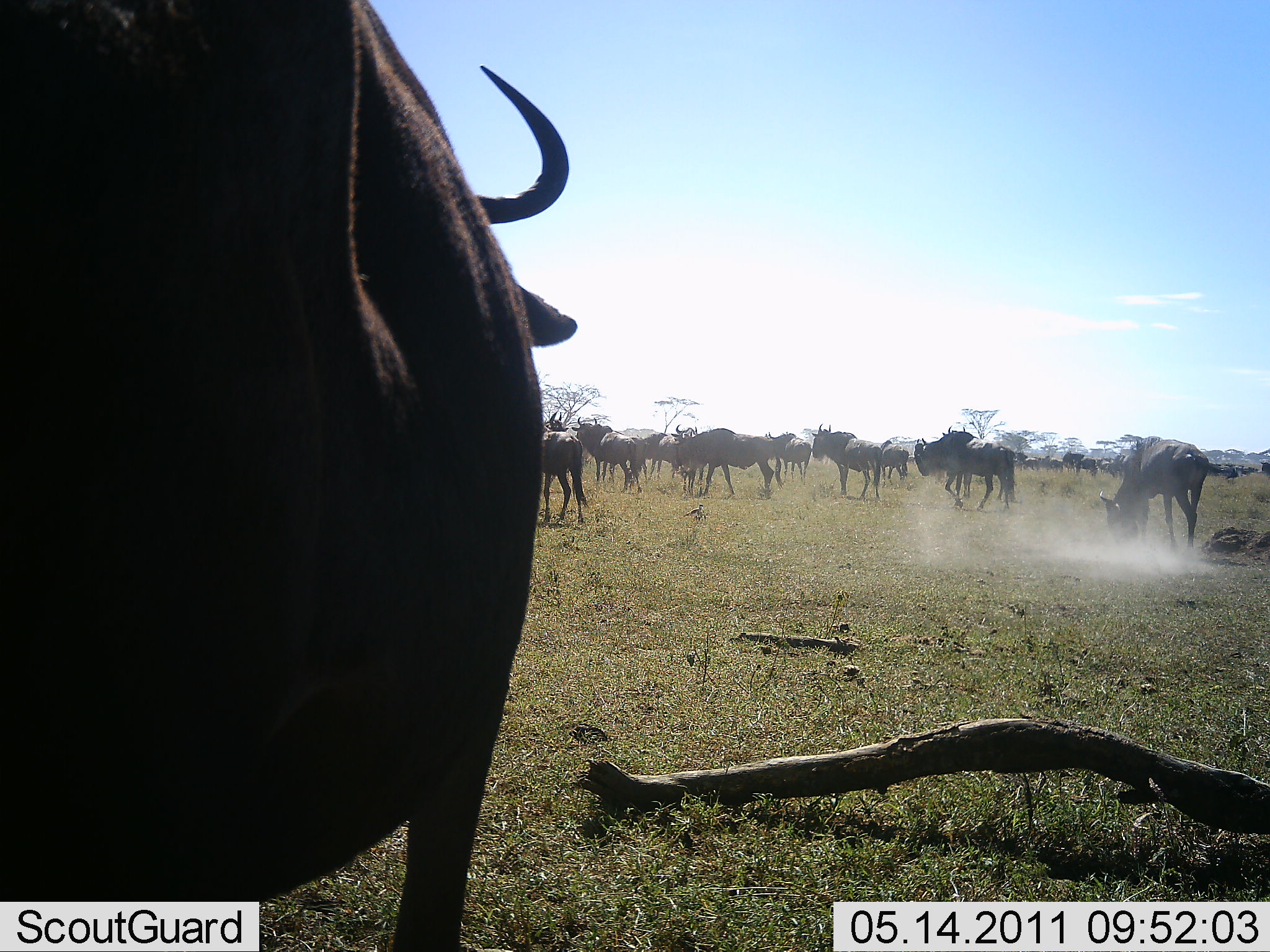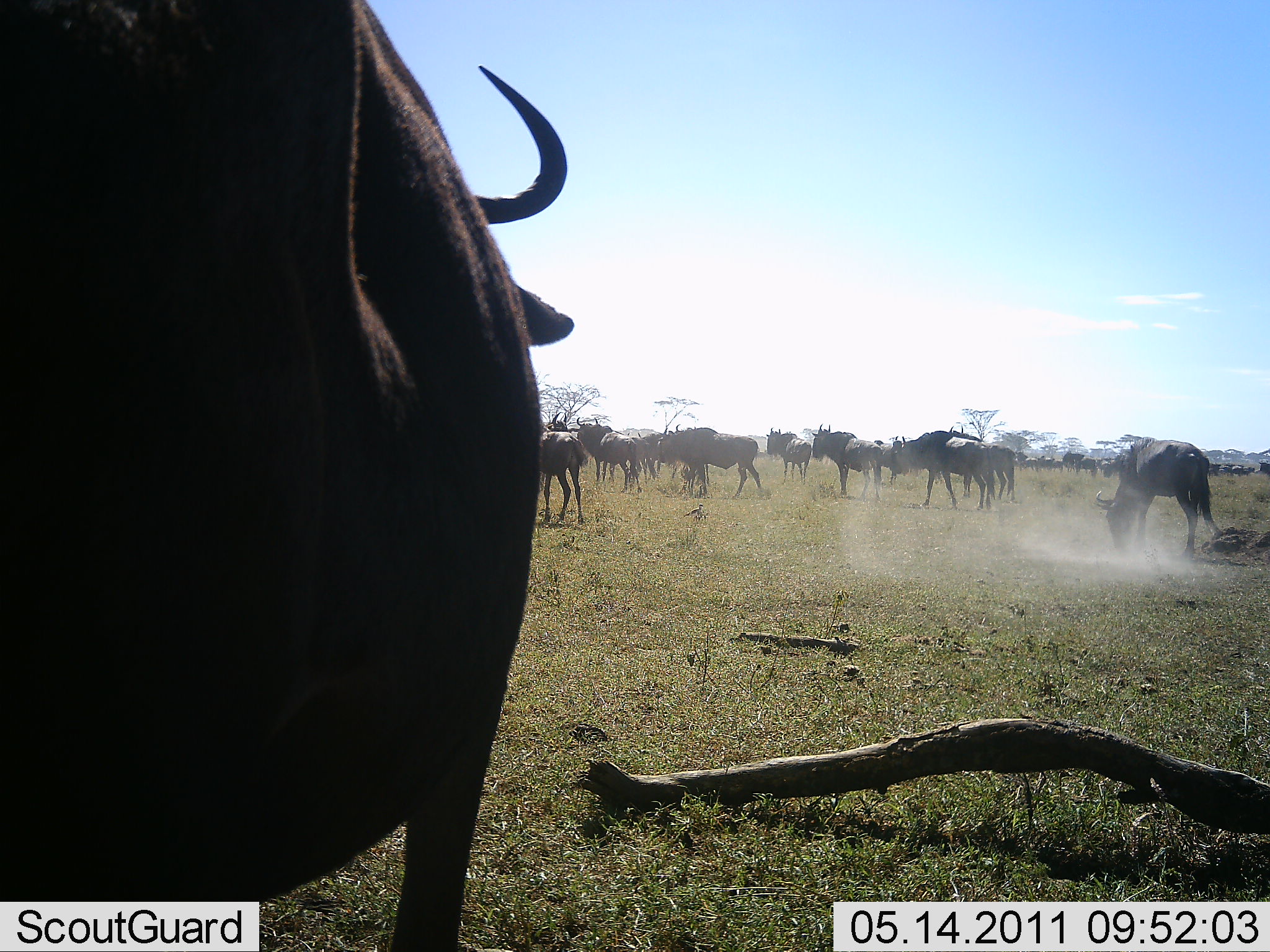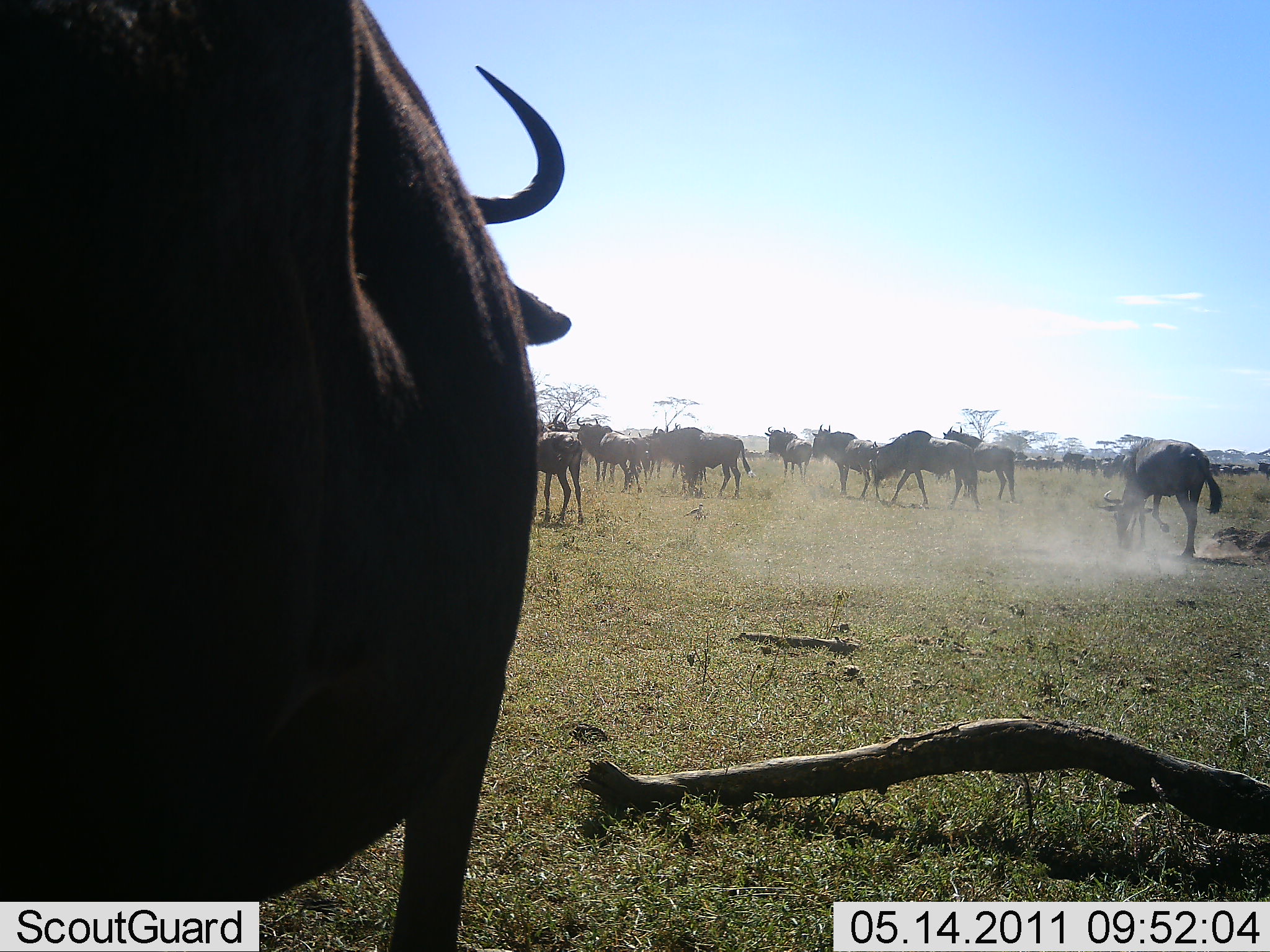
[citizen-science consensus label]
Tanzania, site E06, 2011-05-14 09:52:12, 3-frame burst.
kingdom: Animalia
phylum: Chordata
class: Mammalia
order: Artiodactyla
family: Bovidae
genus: Connochaetes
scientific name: Connochaetes taurinus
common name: blue wildebeest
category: wildebeest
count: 11-50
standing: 75%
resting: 0%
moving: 50%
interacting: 0%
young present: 0%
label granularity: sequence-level